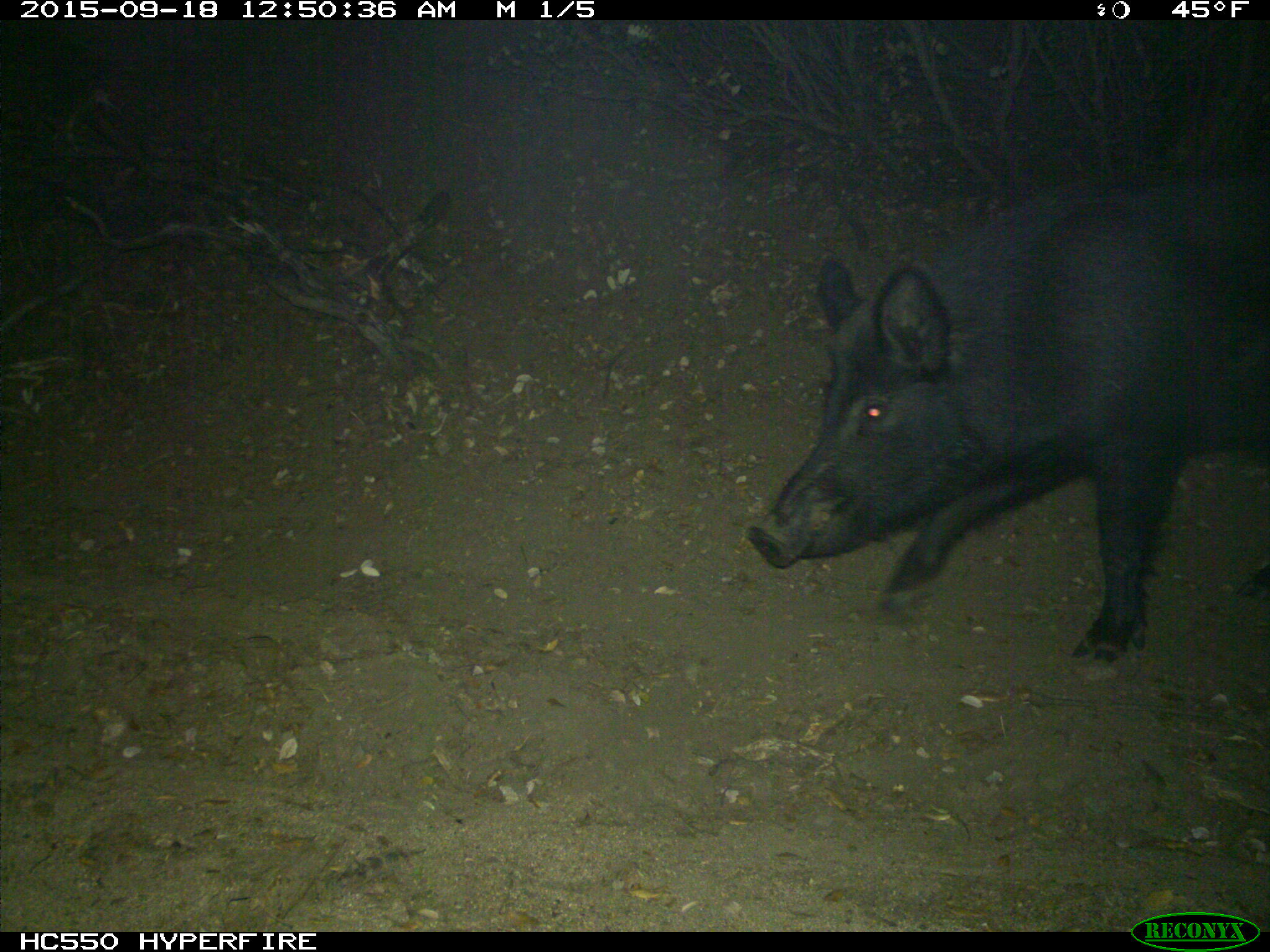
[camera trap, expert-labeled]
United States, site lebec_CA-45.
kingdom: Animalia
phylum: Chordata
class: Mammalia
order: Artiodactyla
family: Suidae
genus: Sus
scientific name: Sus scrofa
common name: wild boar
Sus scrofa (wild boar).